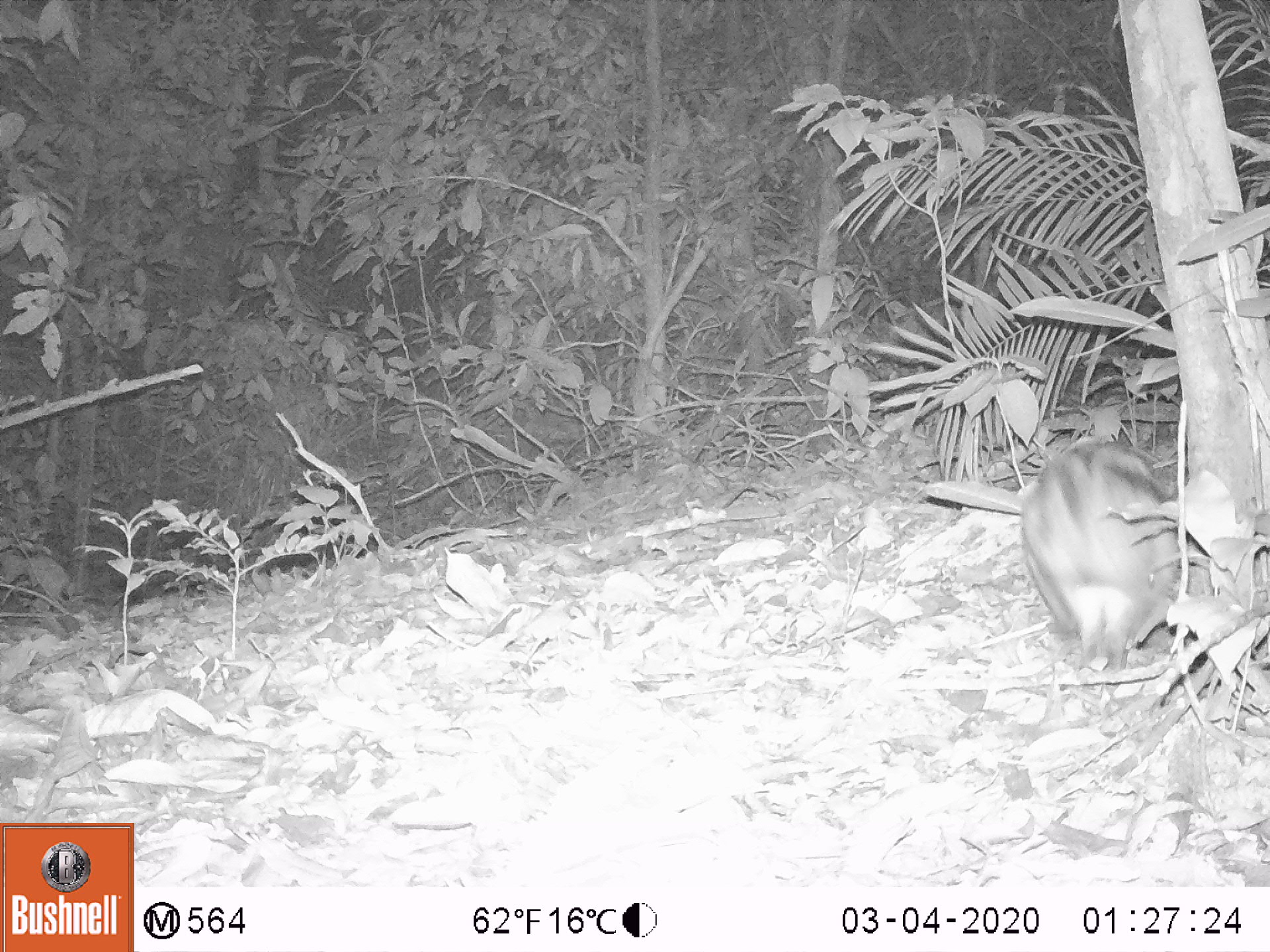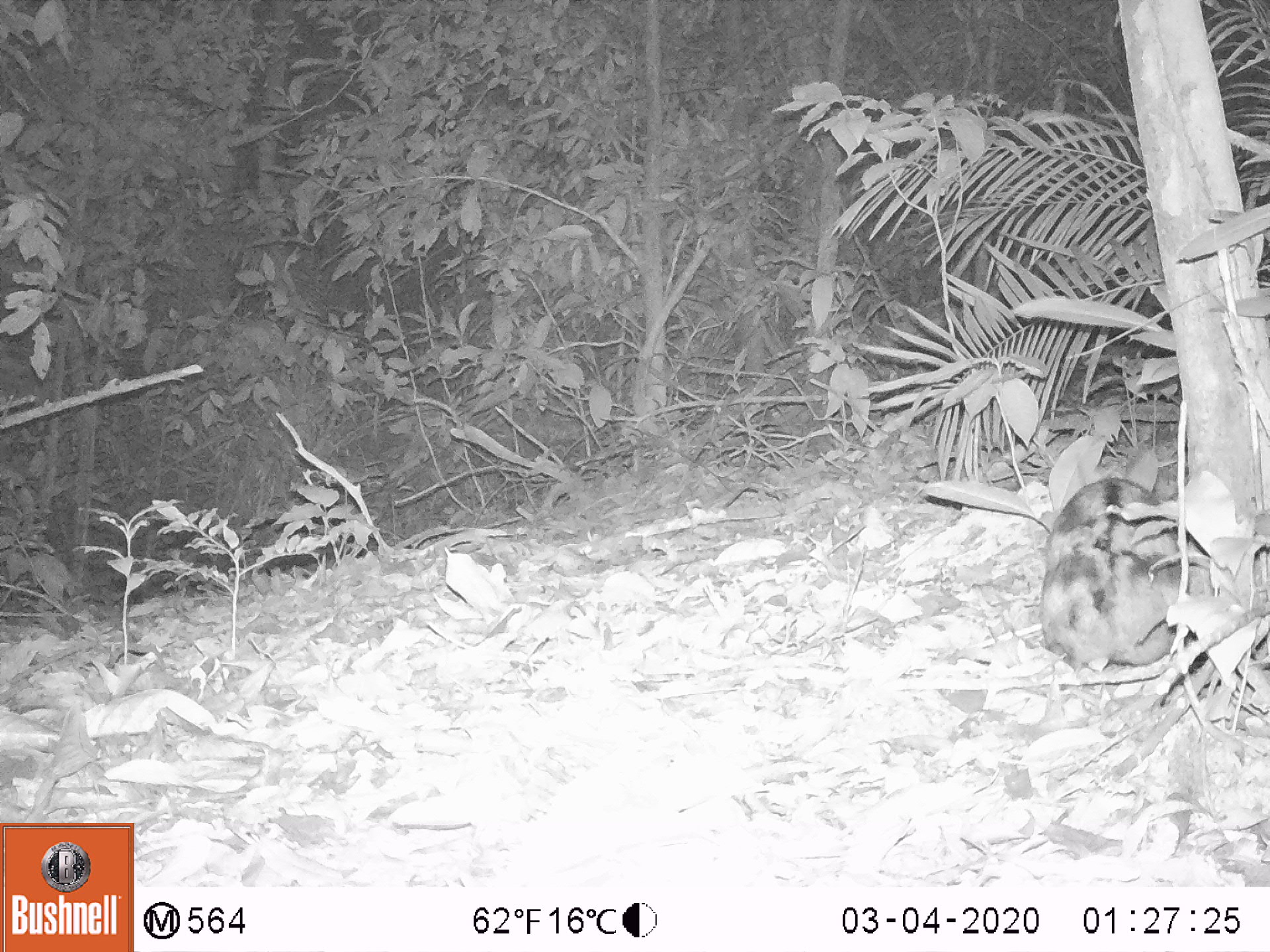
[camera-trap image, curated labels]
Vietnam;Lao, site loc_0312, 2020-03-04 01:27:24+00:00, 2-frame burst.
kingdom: Animalia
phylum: Chordata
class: Mammalia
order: Lagomorpha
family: Leporidae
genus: Nesolagus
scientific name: Nesolagus timminsi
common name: annamite striped rabbit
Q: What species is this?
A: Annamite striped rabbit (Nesolagus timminsi).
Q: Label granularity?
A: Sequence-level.